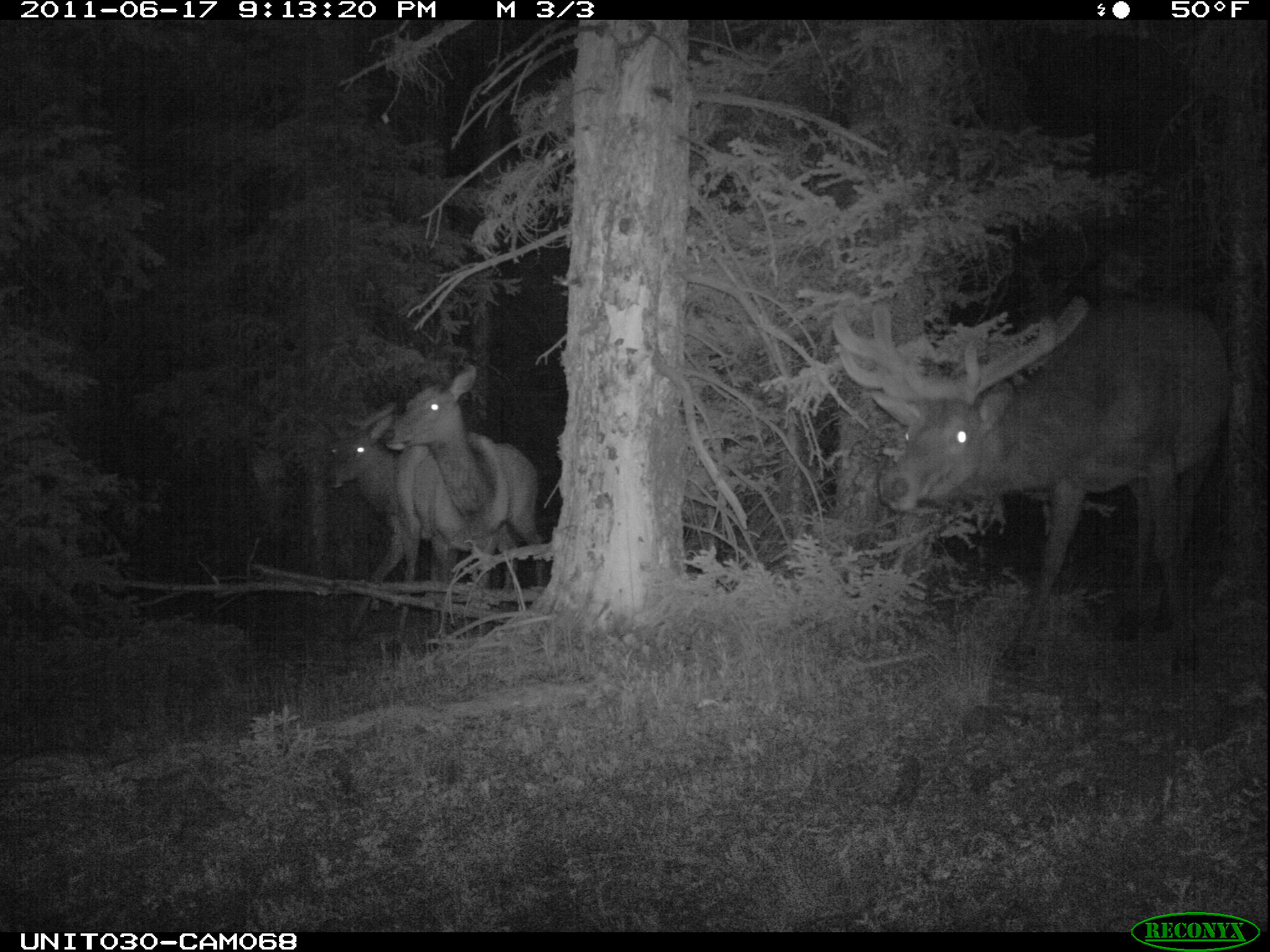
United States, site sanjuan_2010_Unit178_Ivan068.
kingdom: Animalia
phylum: Chordata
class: Mammalia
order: Artiodactyla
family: Cervidae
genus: Cervus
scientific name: Cervus elaphus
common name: red deer